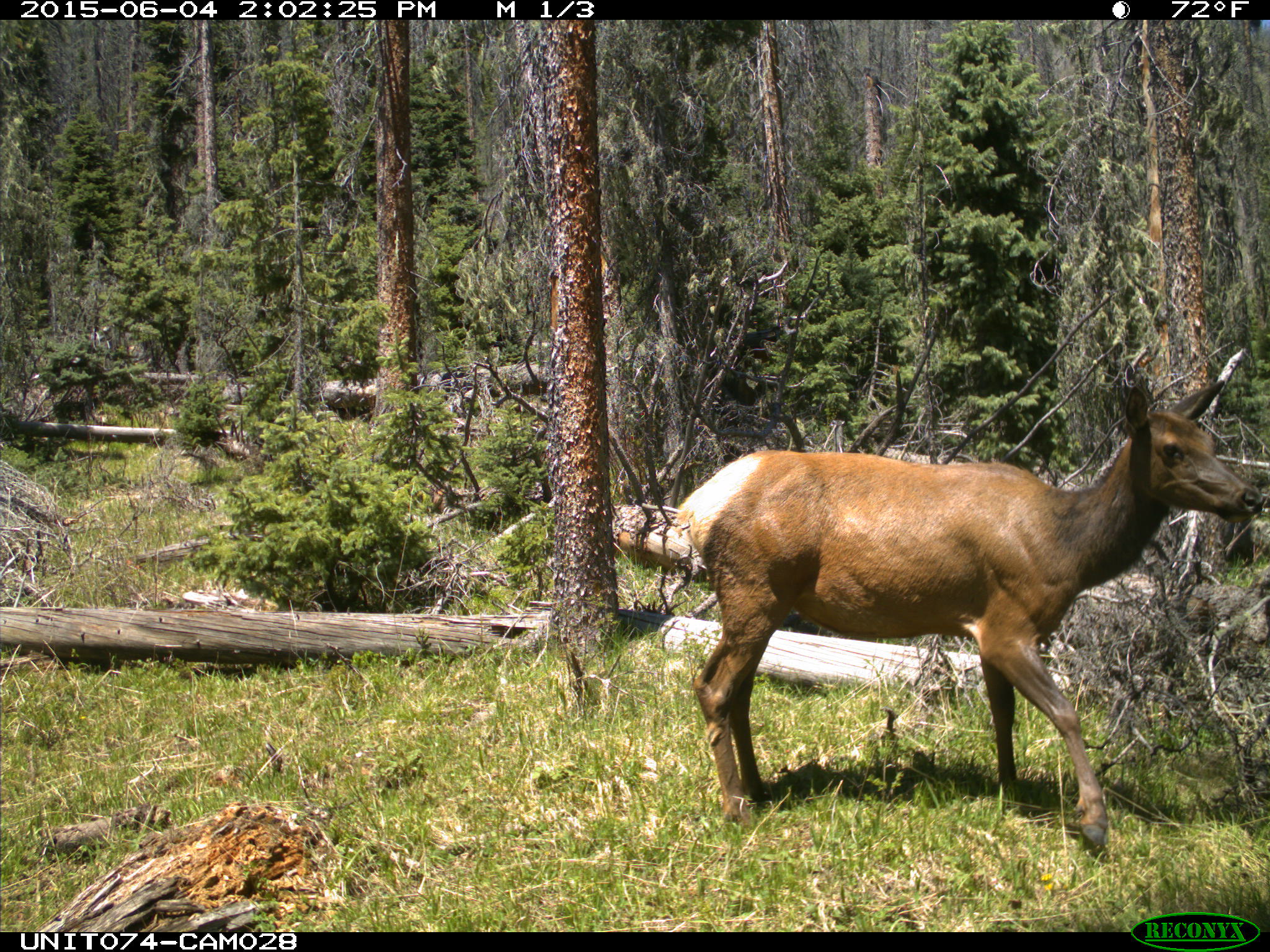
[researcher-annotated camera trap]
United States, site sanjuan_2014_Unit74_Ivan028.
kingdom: Animalia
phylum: Chordata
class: Mammalia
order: Artiodactyla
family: Cervidae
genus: Cervus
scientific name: Cervus elaphus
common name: red deer